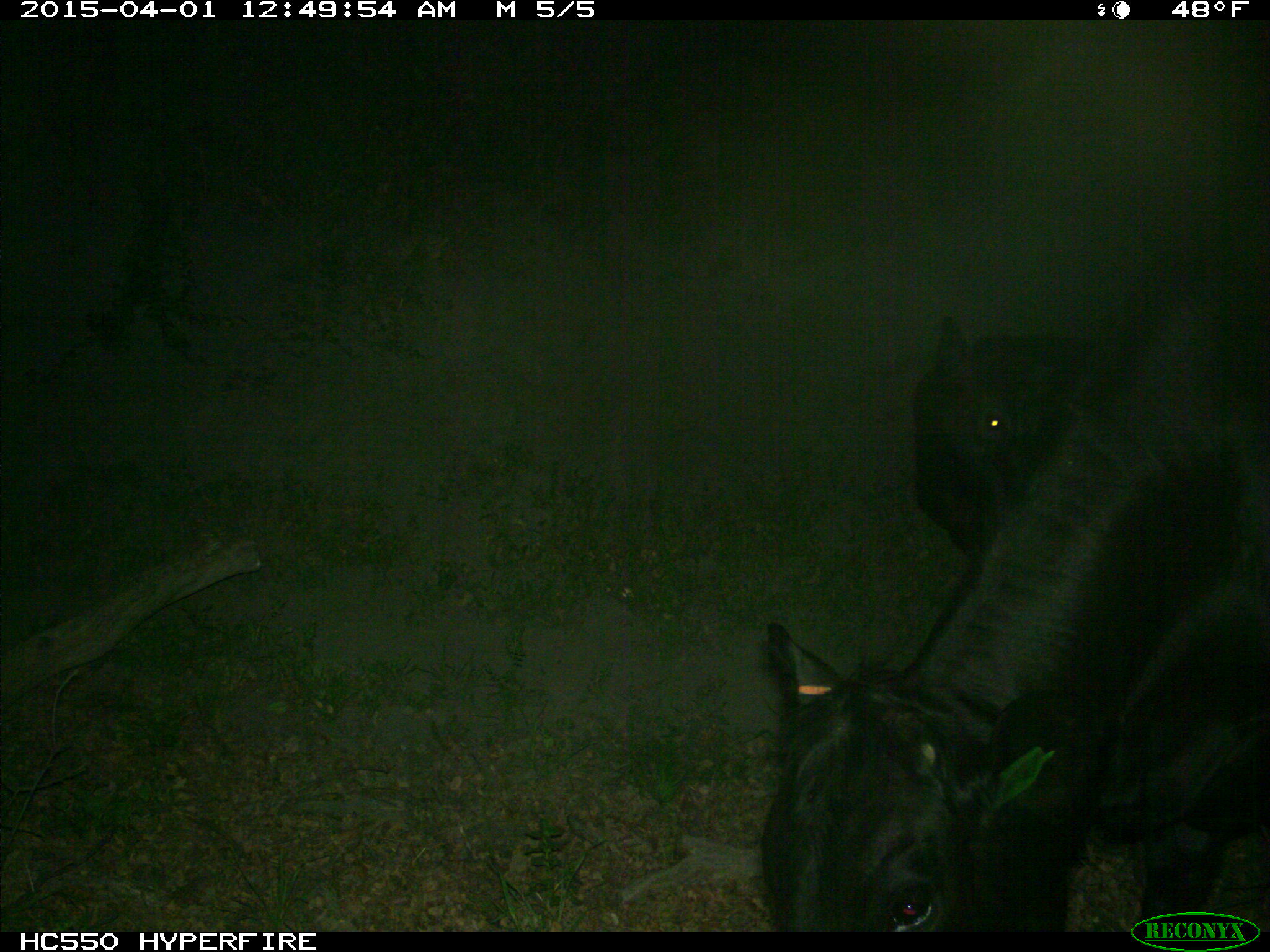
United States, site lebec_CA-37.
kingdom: Animalia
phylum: Chordata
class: Mammalia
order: Artiodactyla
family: Bovidae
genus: Bos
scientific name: Bos taurus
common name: domestic cow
Bos taurus (domestic cow).